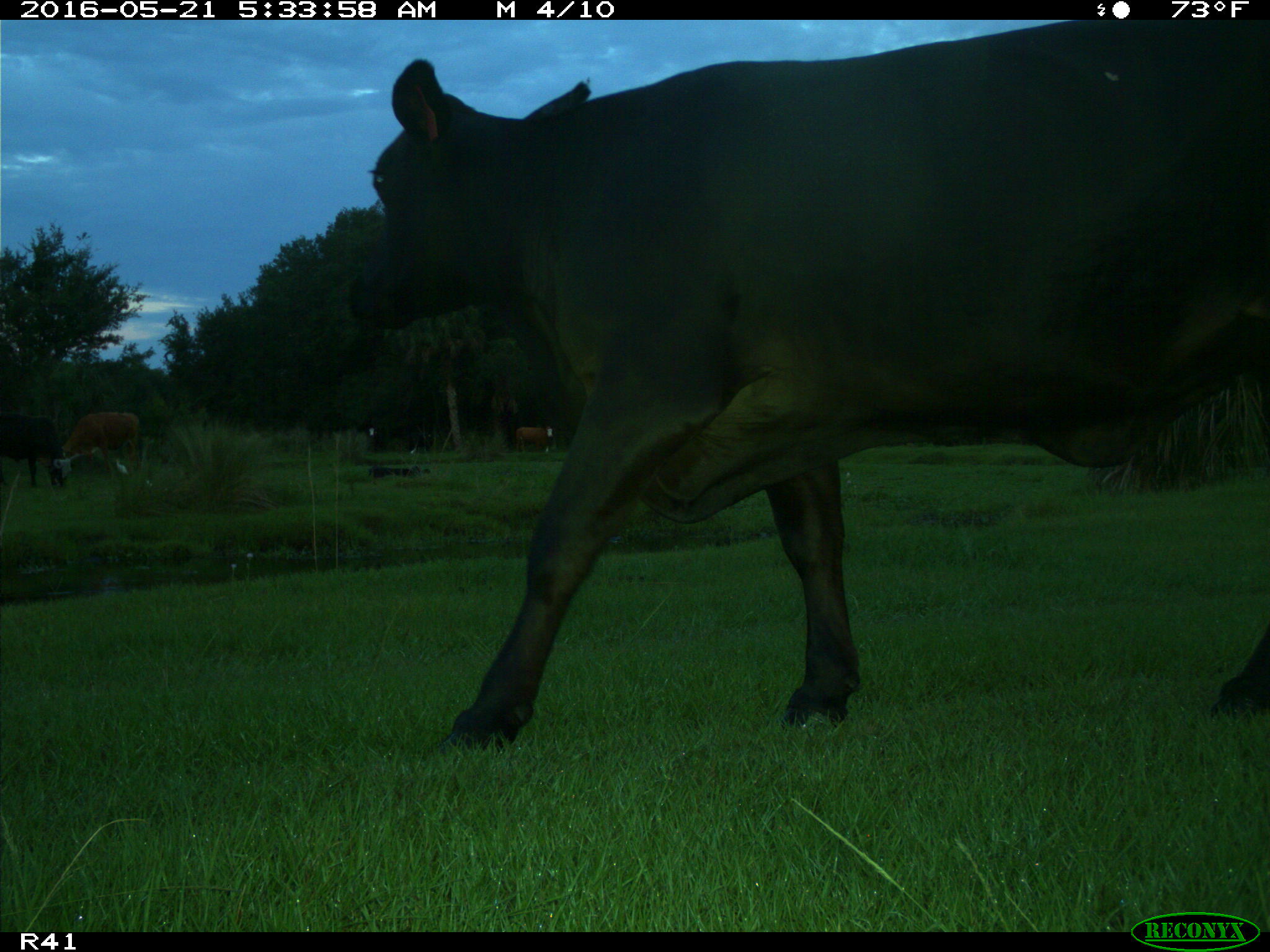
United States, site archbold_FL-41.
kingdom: Animalia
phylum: Chordata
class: Mammalia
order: Artiodactyla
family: Bovidae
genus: Bos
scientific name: Bos taurus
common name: domestic cow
Bos taurus (domestic cow).